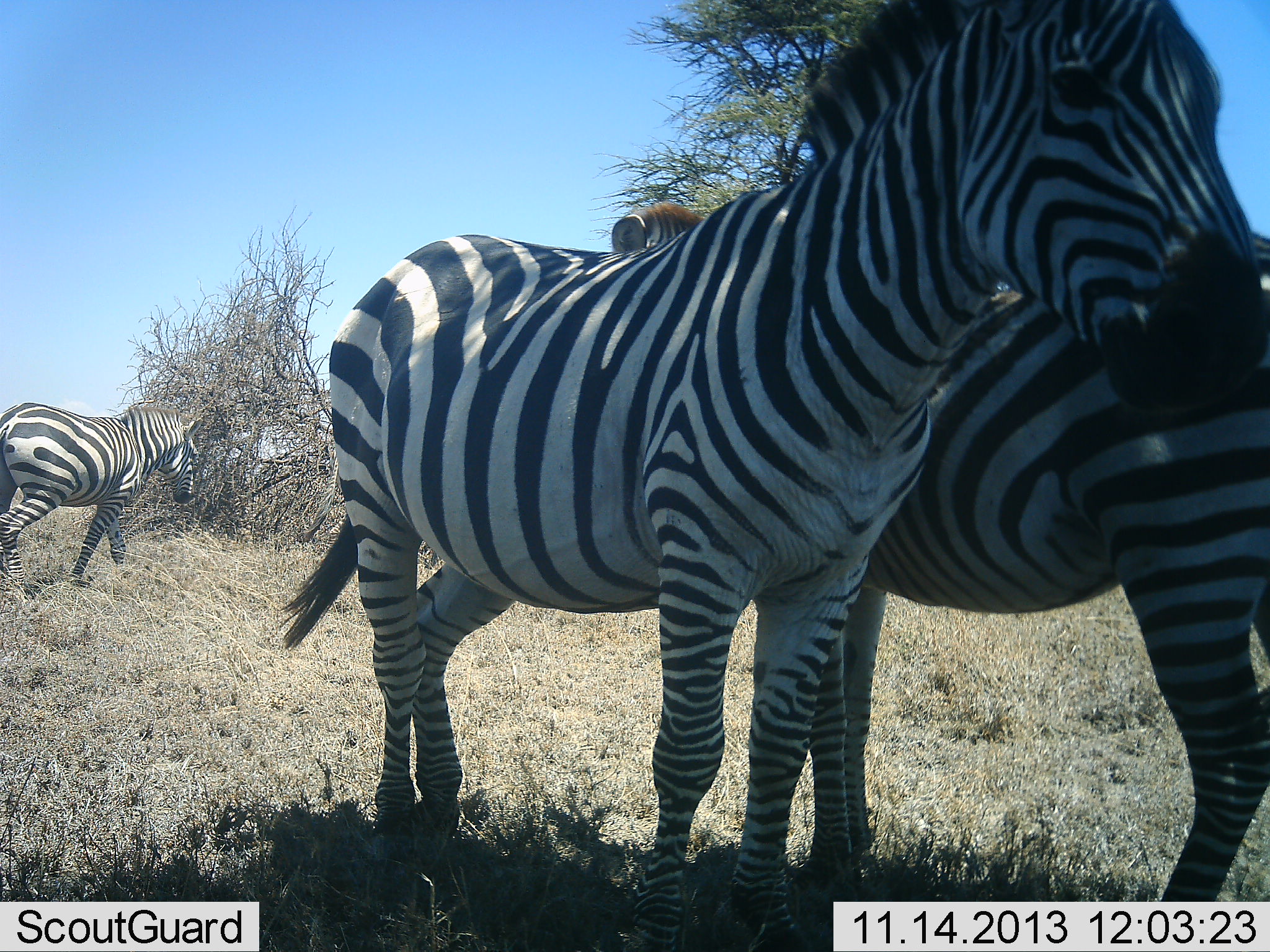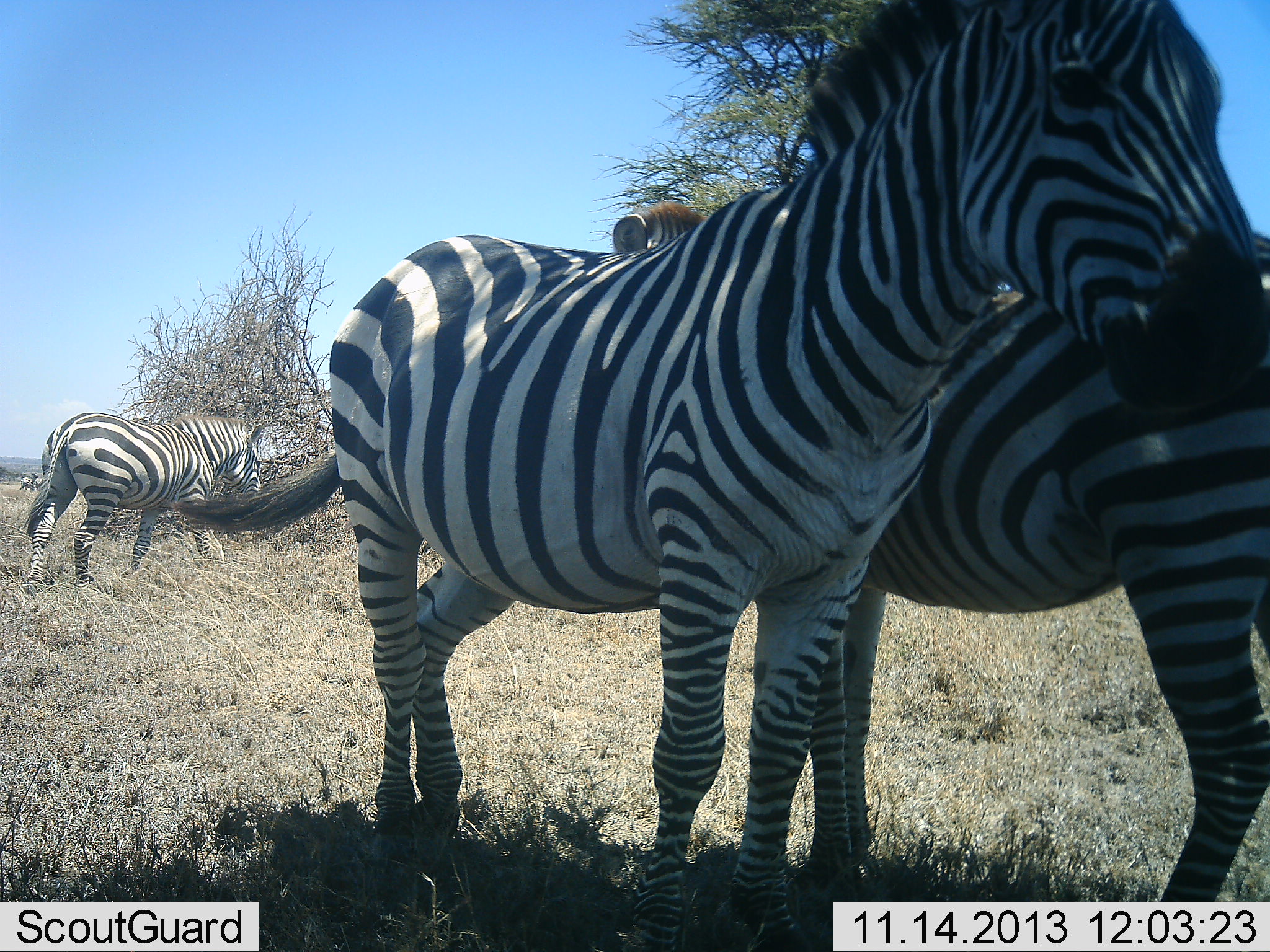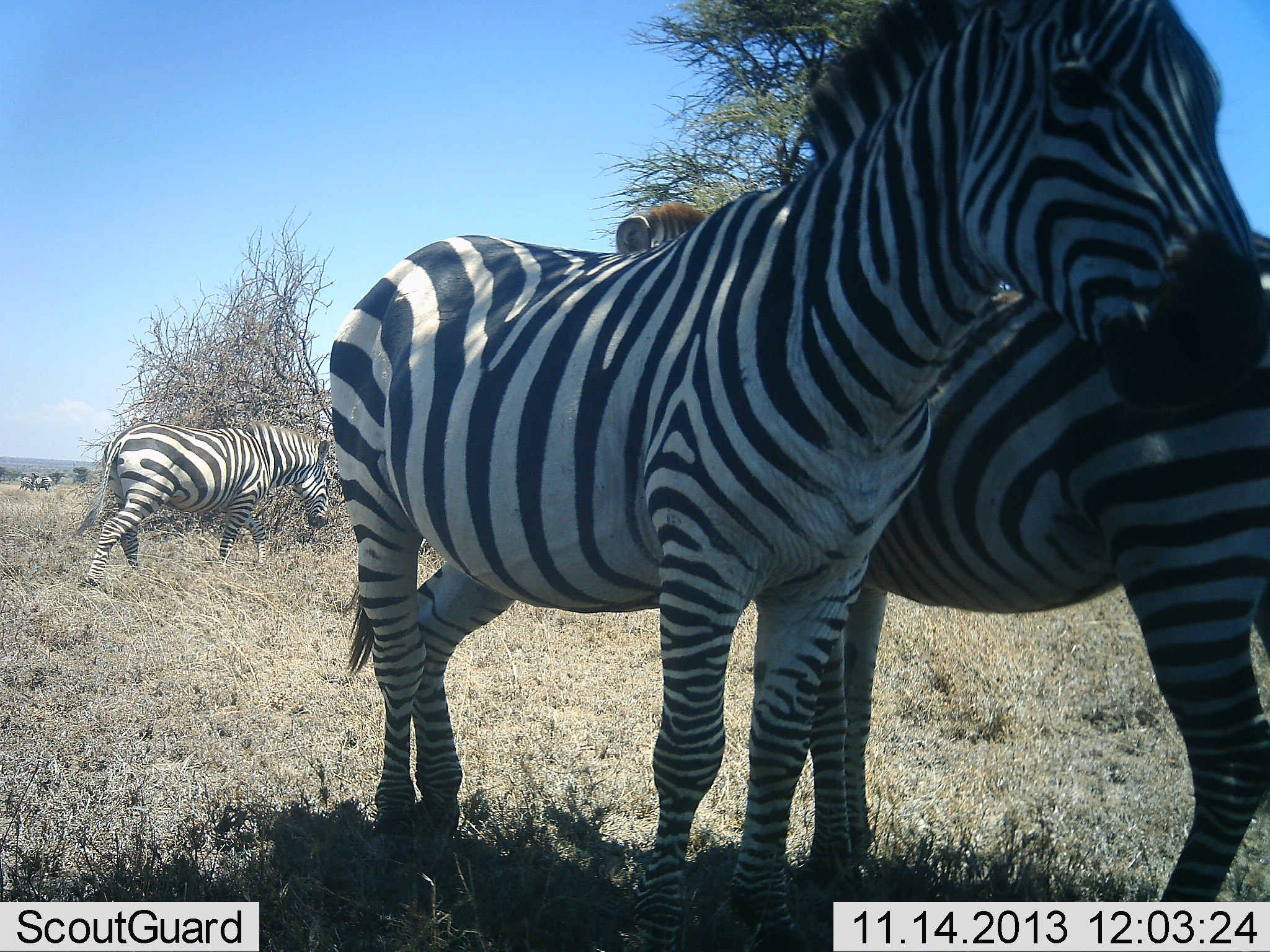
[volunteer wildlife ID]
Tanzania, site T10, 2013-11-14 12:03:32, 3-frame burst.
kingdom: Animalia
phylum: Chordata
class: Mammalia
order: Perissodactyla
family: Equidae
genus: Equus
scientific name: Equus quagga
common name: plains zebra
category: zebra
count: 3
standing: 89%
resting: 5%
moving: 70%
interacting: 27%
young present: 3%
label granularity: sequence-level